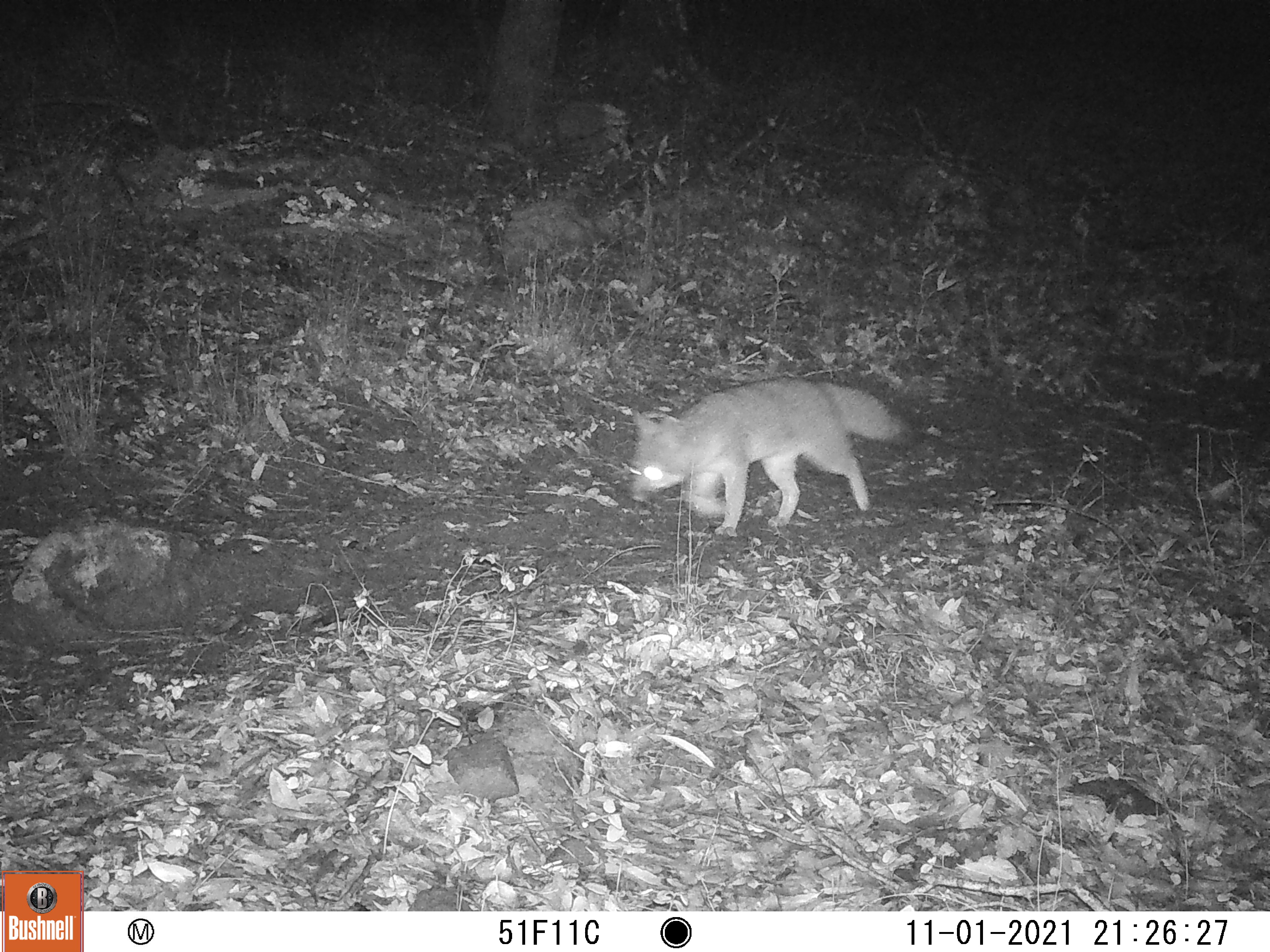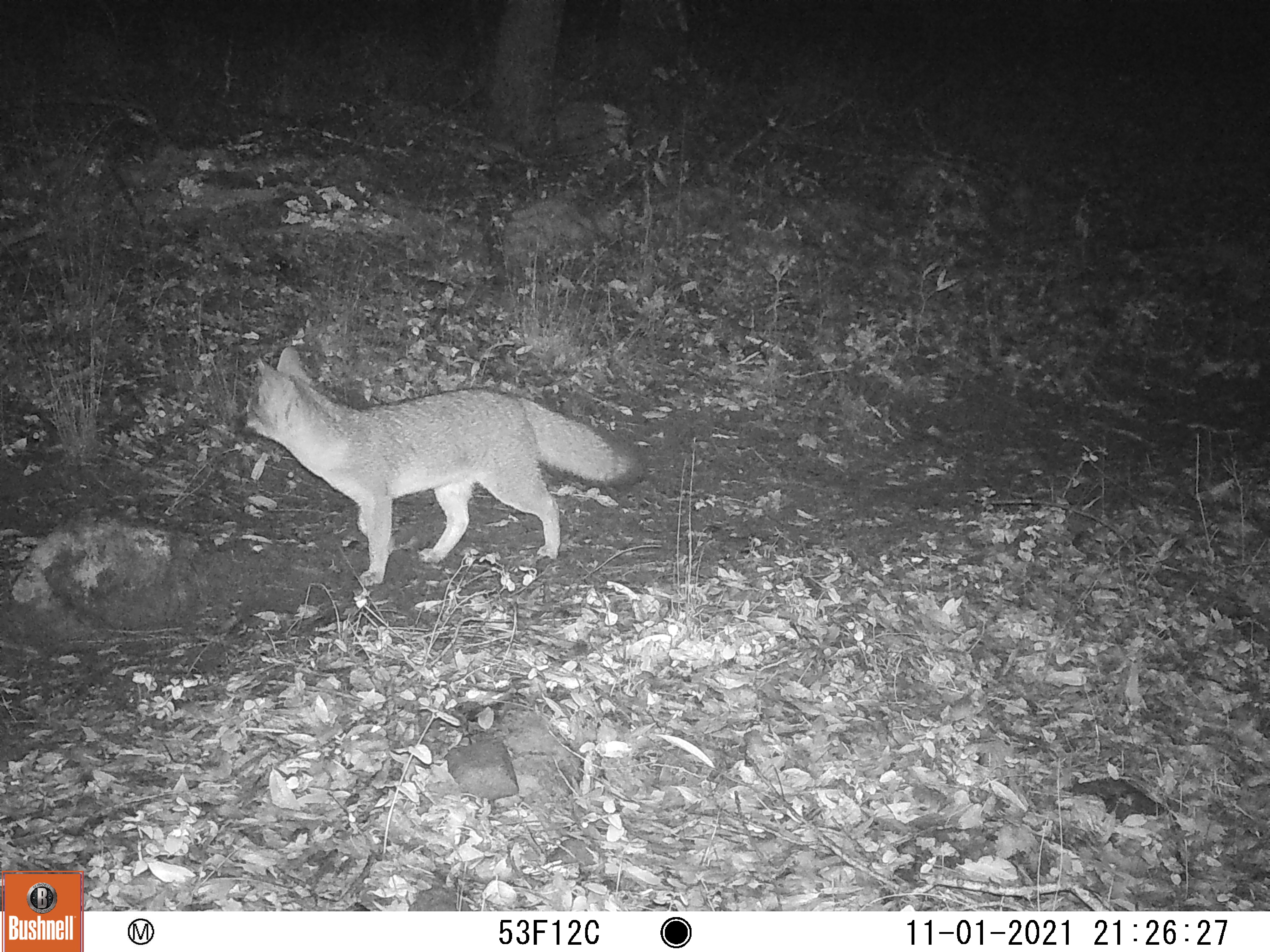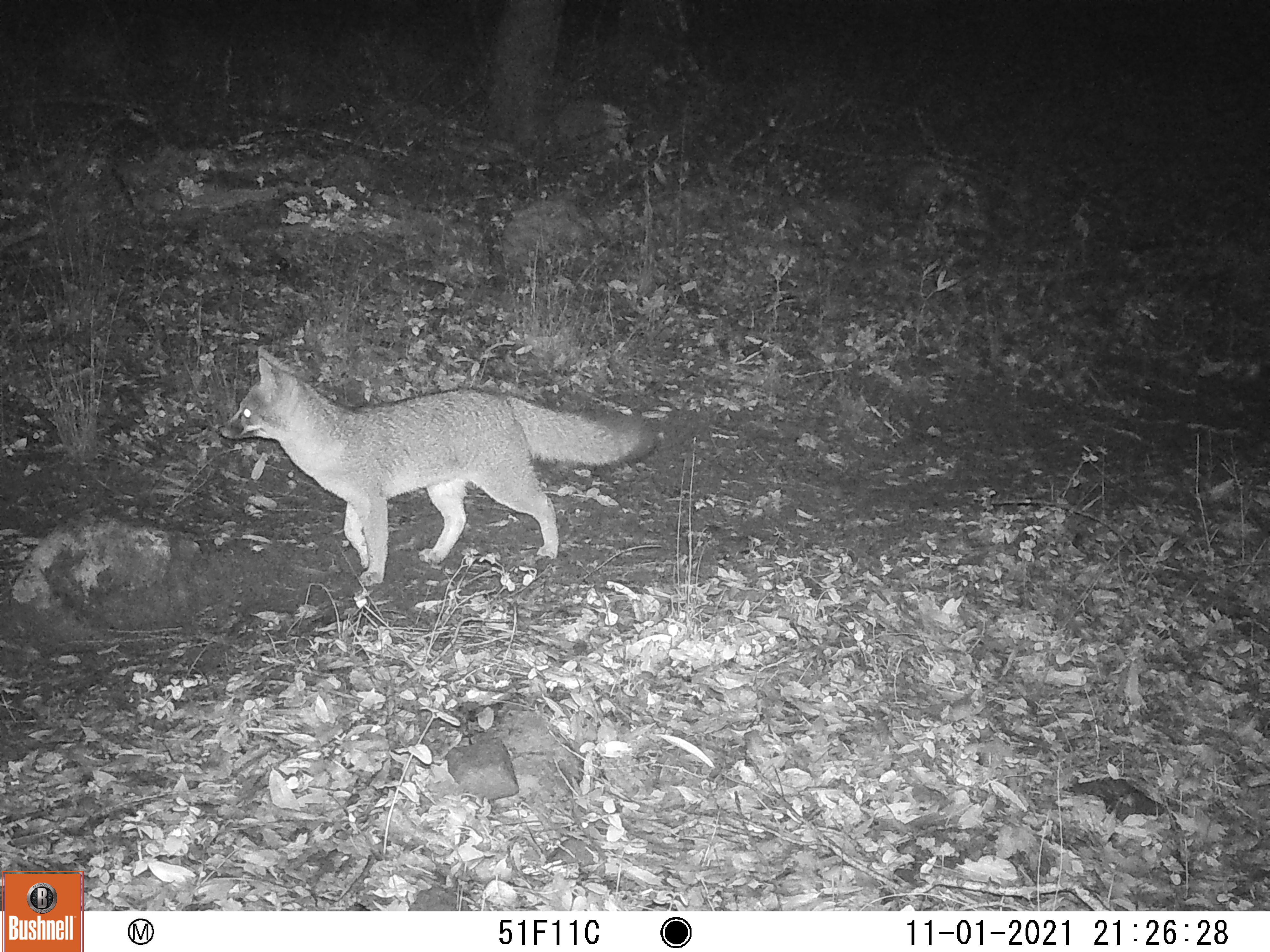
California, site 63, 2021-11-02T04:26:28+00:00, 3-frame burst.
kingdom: Animalia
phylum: Chordata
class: Mammalia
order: Carnivora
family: Canidae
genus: Urocyon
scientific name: Urocyon cinereoargenteus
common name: gray fox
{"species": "gray fox (Urocyon cinereoargenteus)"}